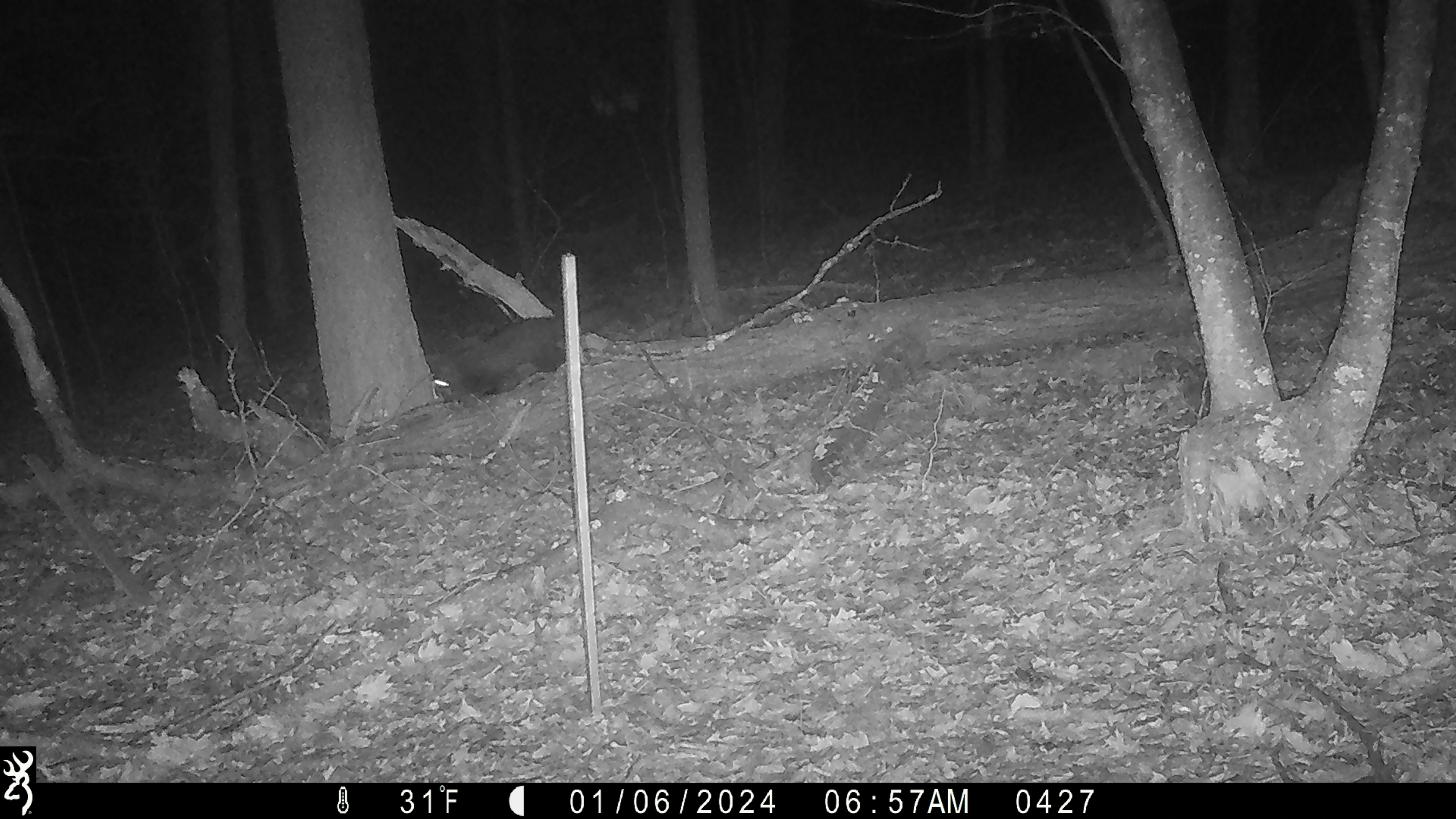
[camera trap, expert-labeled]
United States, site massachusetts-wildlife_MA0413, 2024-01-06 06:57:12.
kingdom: Animalia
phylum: Chordata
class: Mammalia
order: Carnivora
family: Mustelidae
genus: Pekania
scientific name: Pekania pennanti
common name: fisher